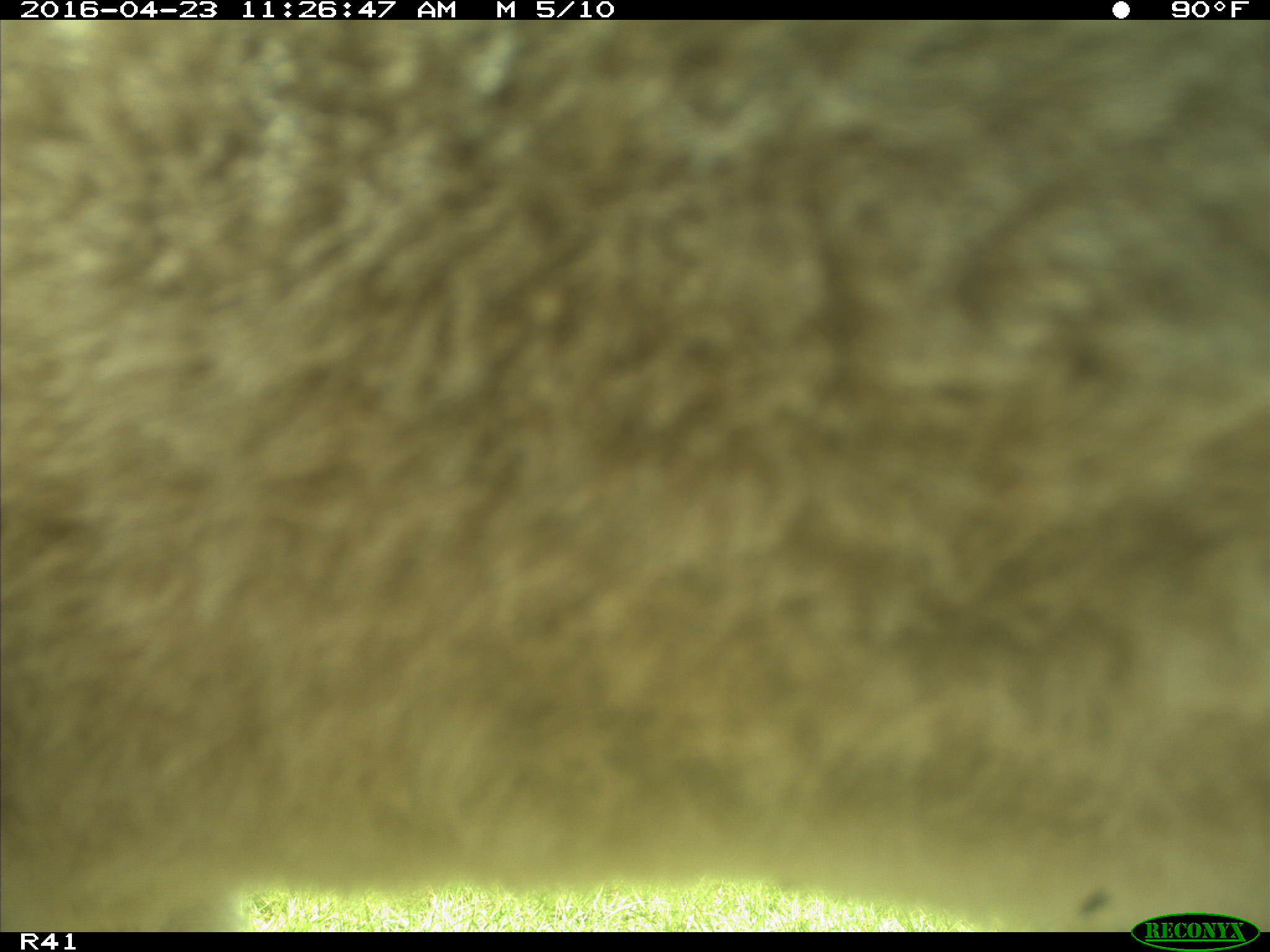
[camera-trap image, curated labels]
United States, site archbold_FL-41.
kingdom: Animalia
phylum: Chordata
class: Mammalia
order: Artiodactyla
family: Bovidae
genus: Bos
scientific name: Bos taurus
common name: domestic cow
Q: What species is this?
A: Bos taurus (domestic cow).